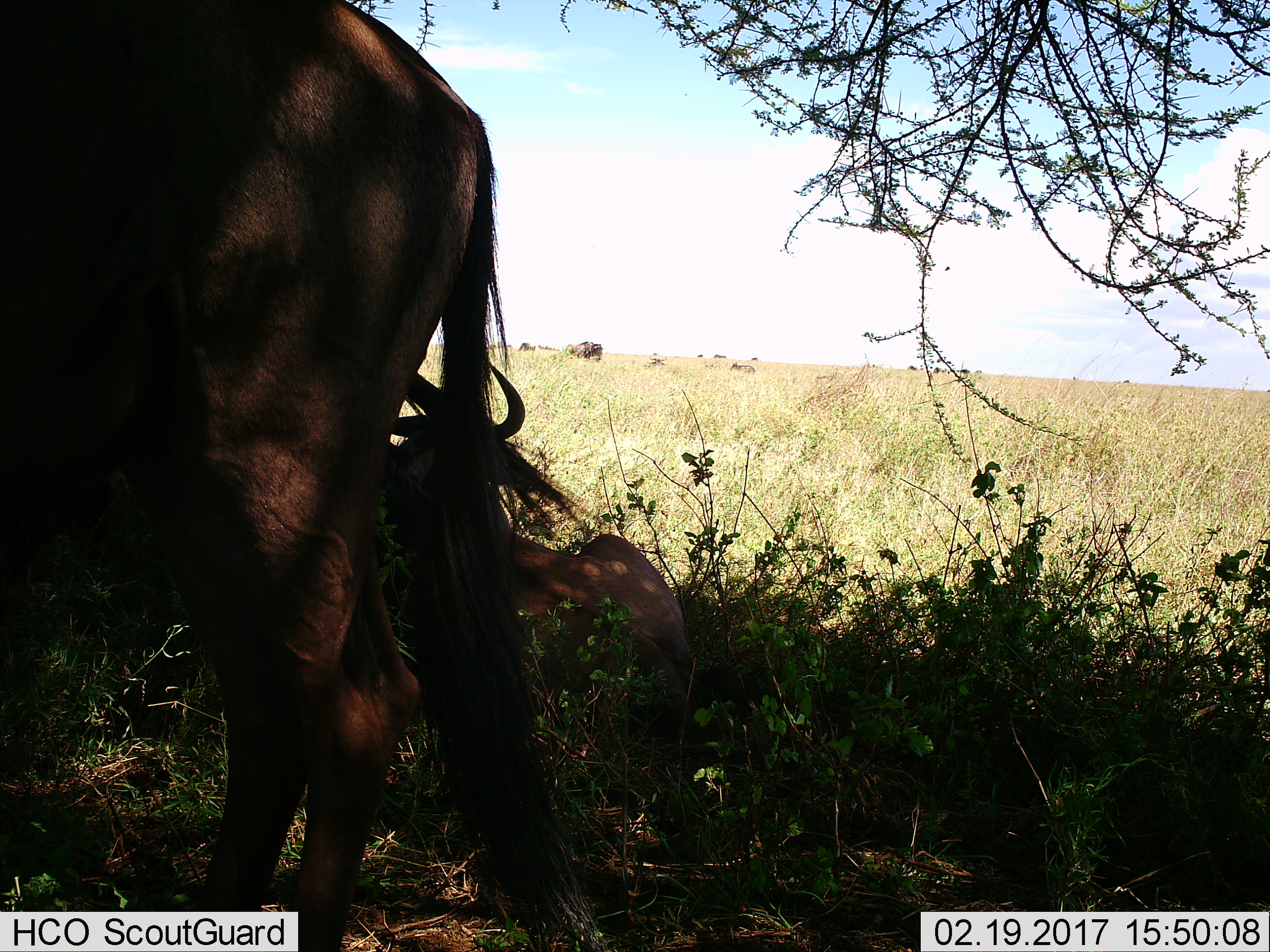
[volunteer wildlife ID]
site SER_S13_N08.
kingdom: Animalia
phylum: Chordata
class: Mammalia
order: Artiodactyla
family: Bovidae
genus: Connochaetes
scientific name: Connochaetes taurinus taurinus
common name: blue wildebeest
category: wildebeestblue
Wildebeestblue (blue wildebeest) (Connochaetes taurinus taurinus), count 10. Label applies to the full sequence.